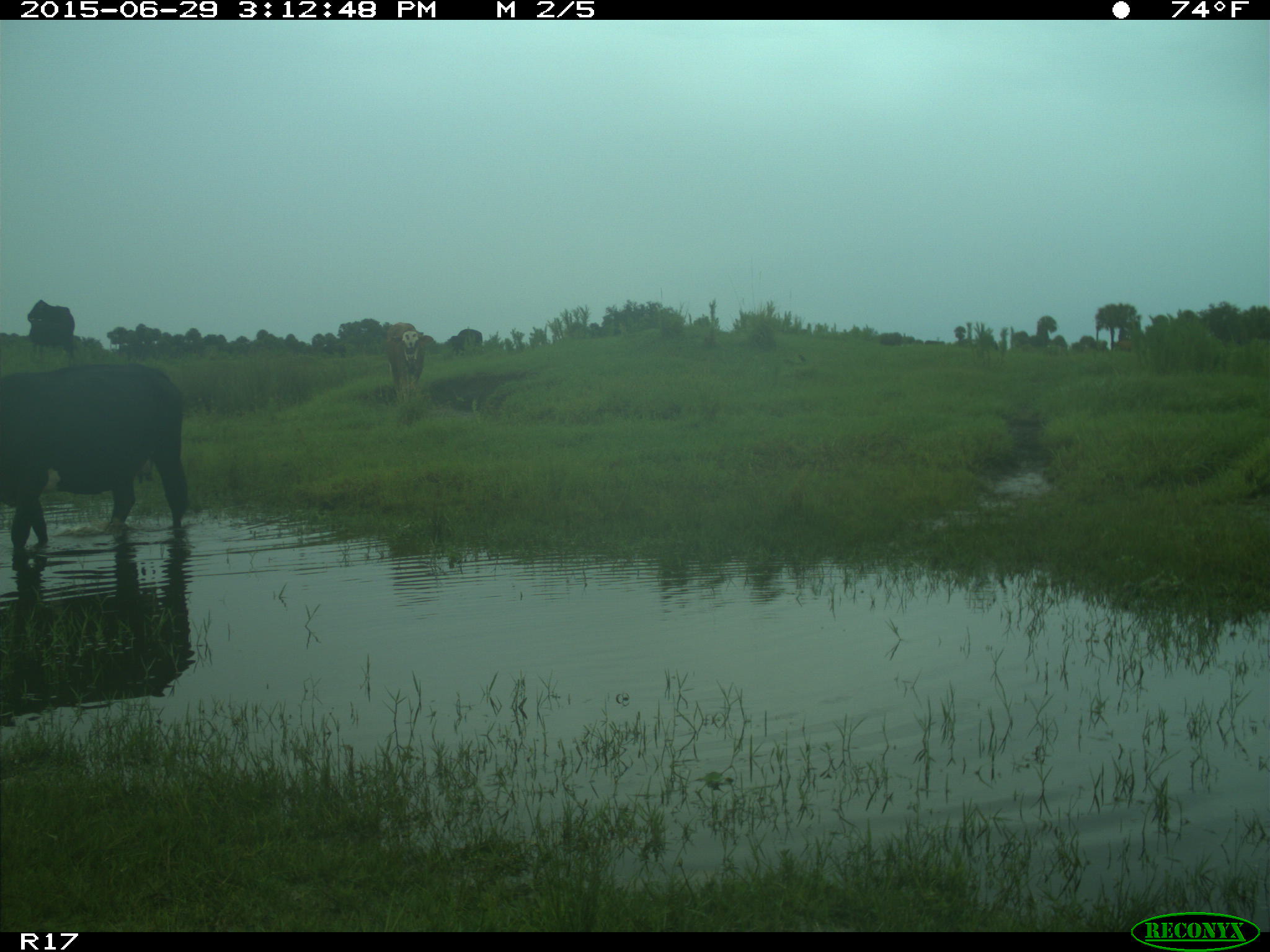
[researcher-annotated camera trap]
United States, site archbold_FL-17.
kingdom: Animalia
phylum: Chordata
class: Mammalia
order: Artiodactyla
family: Bovidae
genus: Bos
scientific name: Bos taurus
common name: domestic cow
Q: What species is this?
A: Bos taurus (domestic cow).